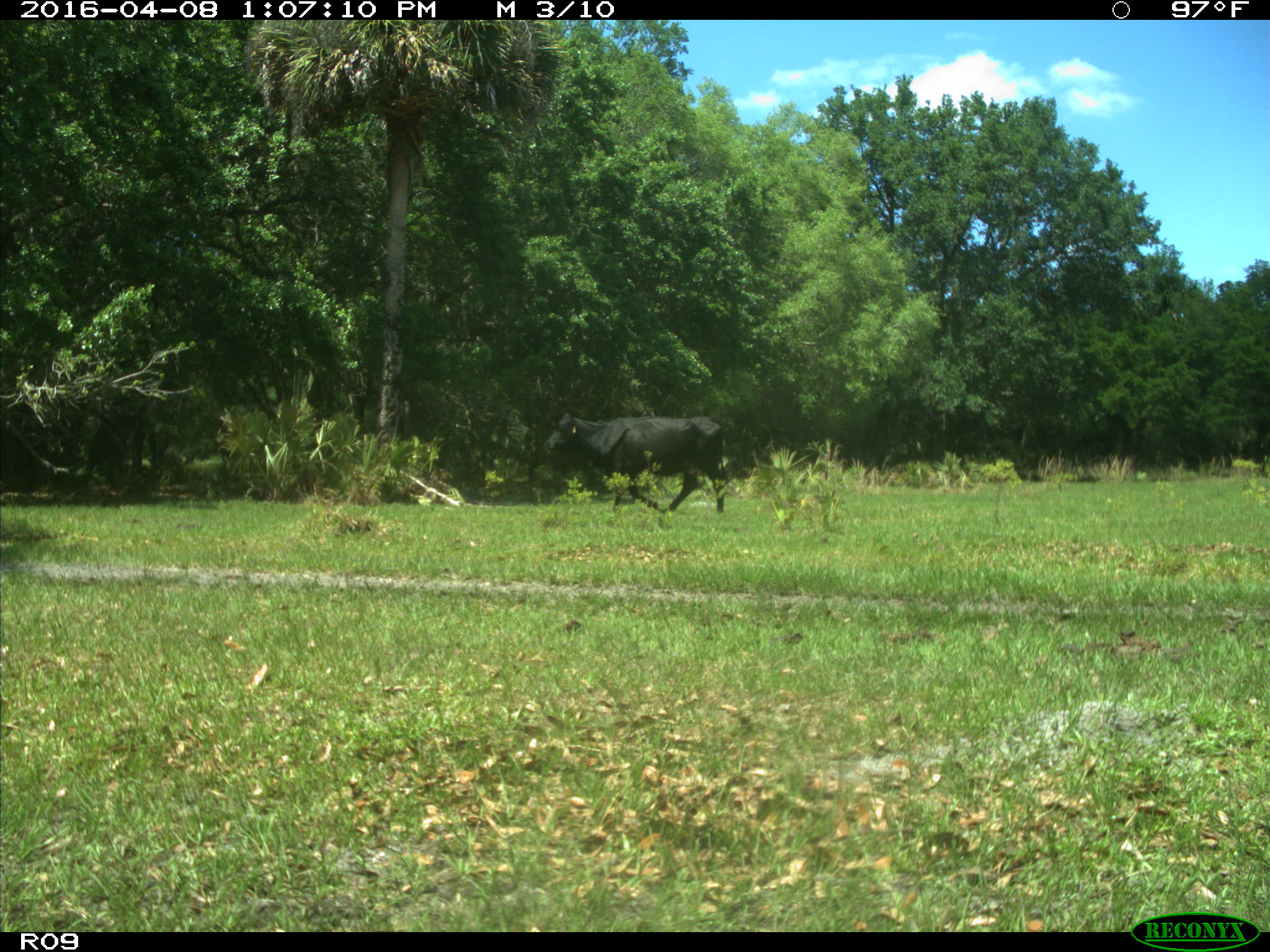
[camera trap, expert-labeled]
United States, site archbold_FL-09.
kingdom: Animalia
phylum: Chordata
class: Mammalia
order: Artiodactyla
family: Bovidae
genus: Bos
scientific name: Bos taurus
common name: domestic cow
Bos taurus (domestic cow).